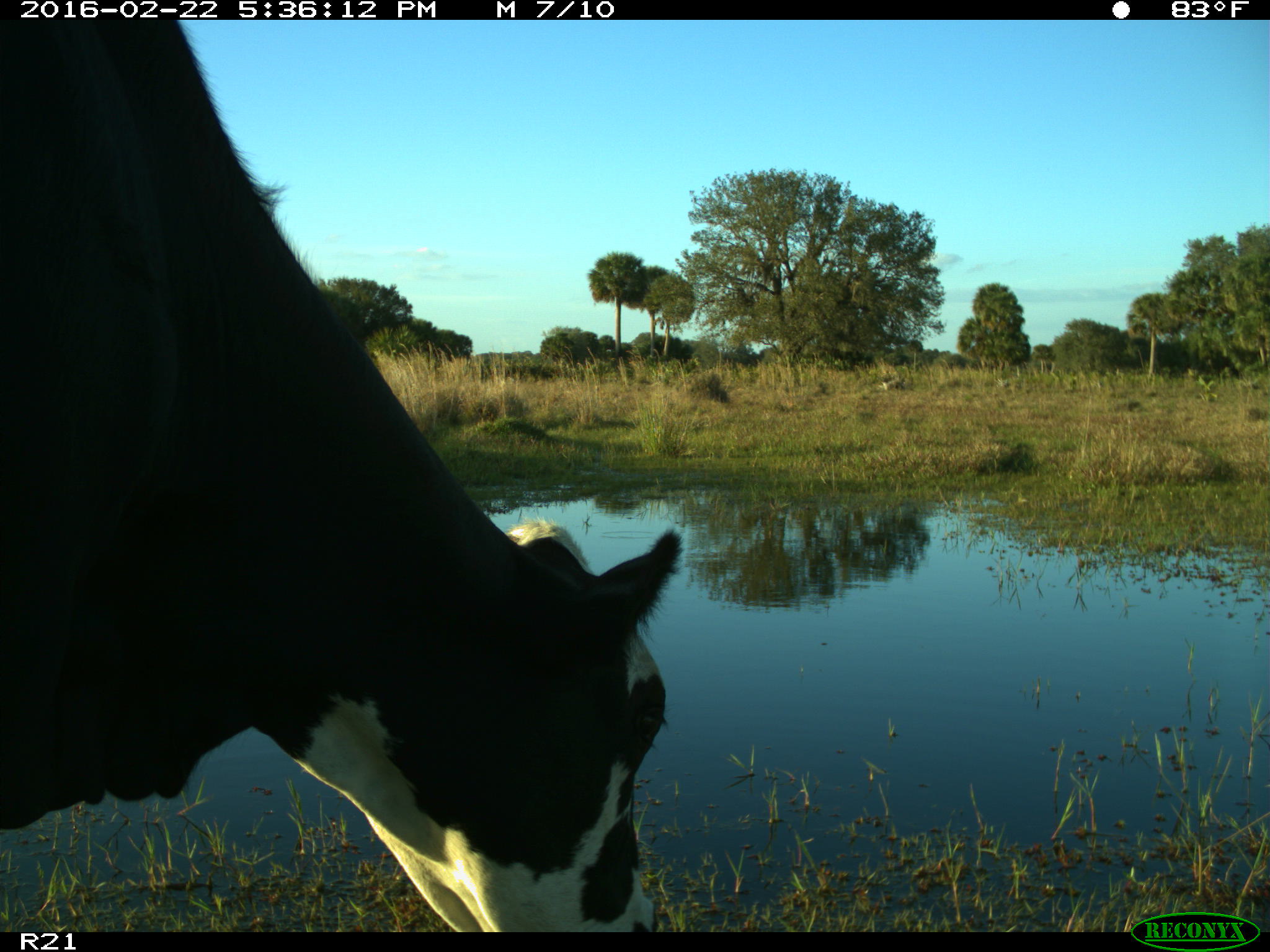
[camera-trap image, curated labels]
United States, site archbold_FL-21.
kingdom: Animalia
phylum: Chordata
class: Mammalia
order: Artiodactyla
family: Bovidae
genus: Bos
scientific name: Bos taurus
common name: domestic cow